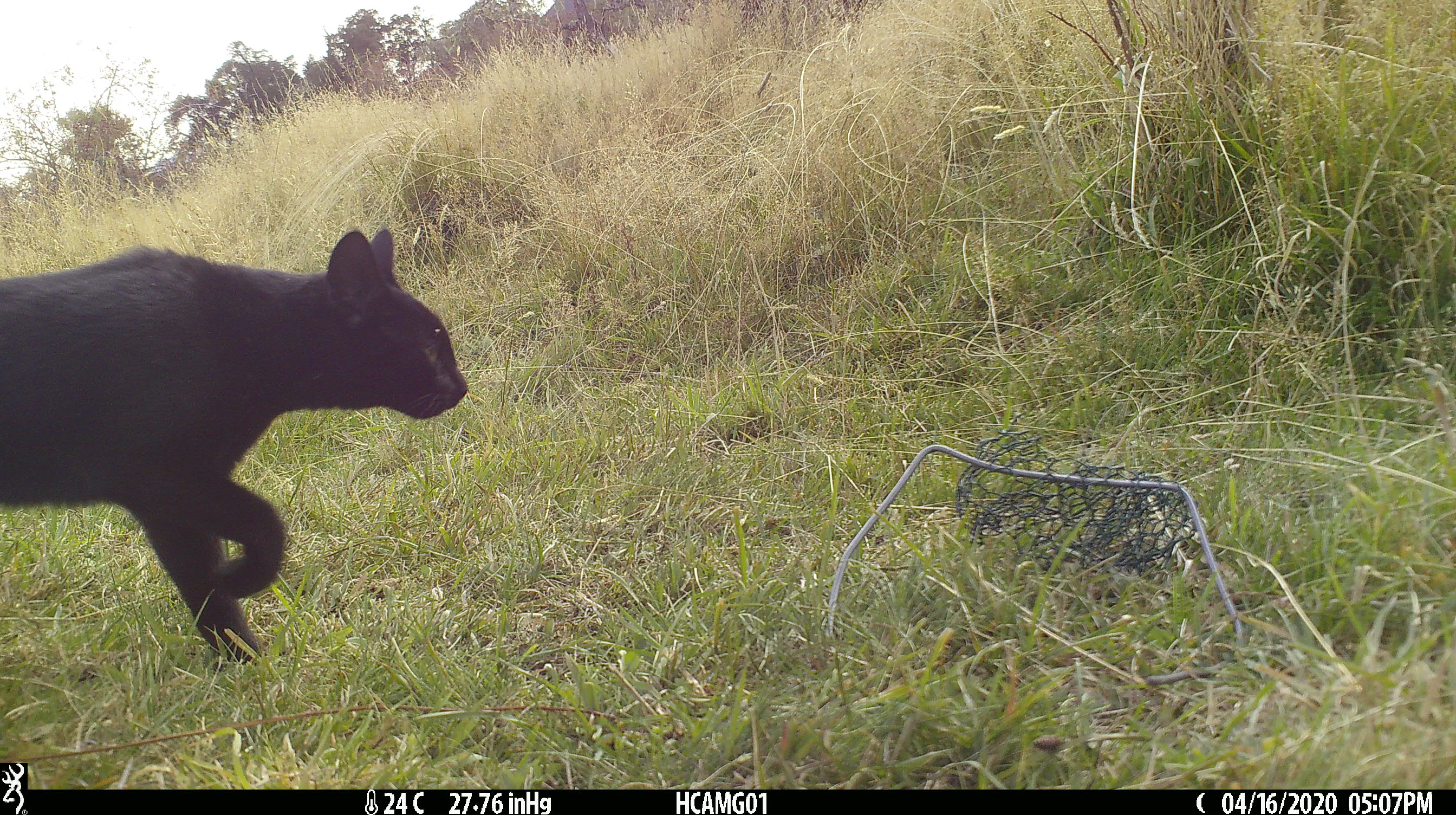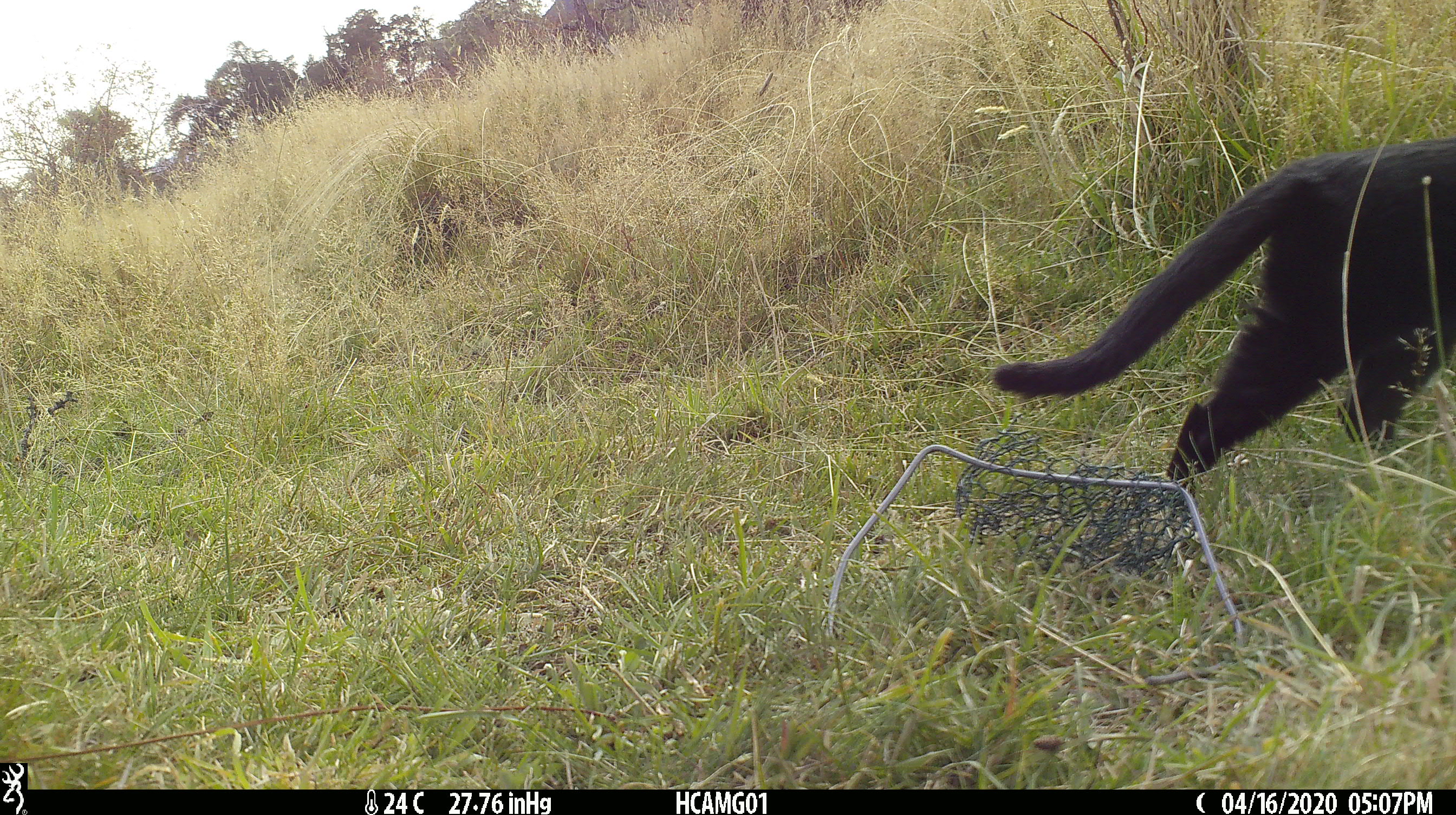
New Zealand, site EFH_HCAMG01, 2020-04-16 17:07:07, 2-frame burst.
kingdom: Animalia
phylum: Chordata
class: Mammalia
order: Carnivora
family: Felidae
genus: Felis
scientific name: Felis catus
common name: domestic cat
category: cat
Cat (domestic cat) (Felis catus).